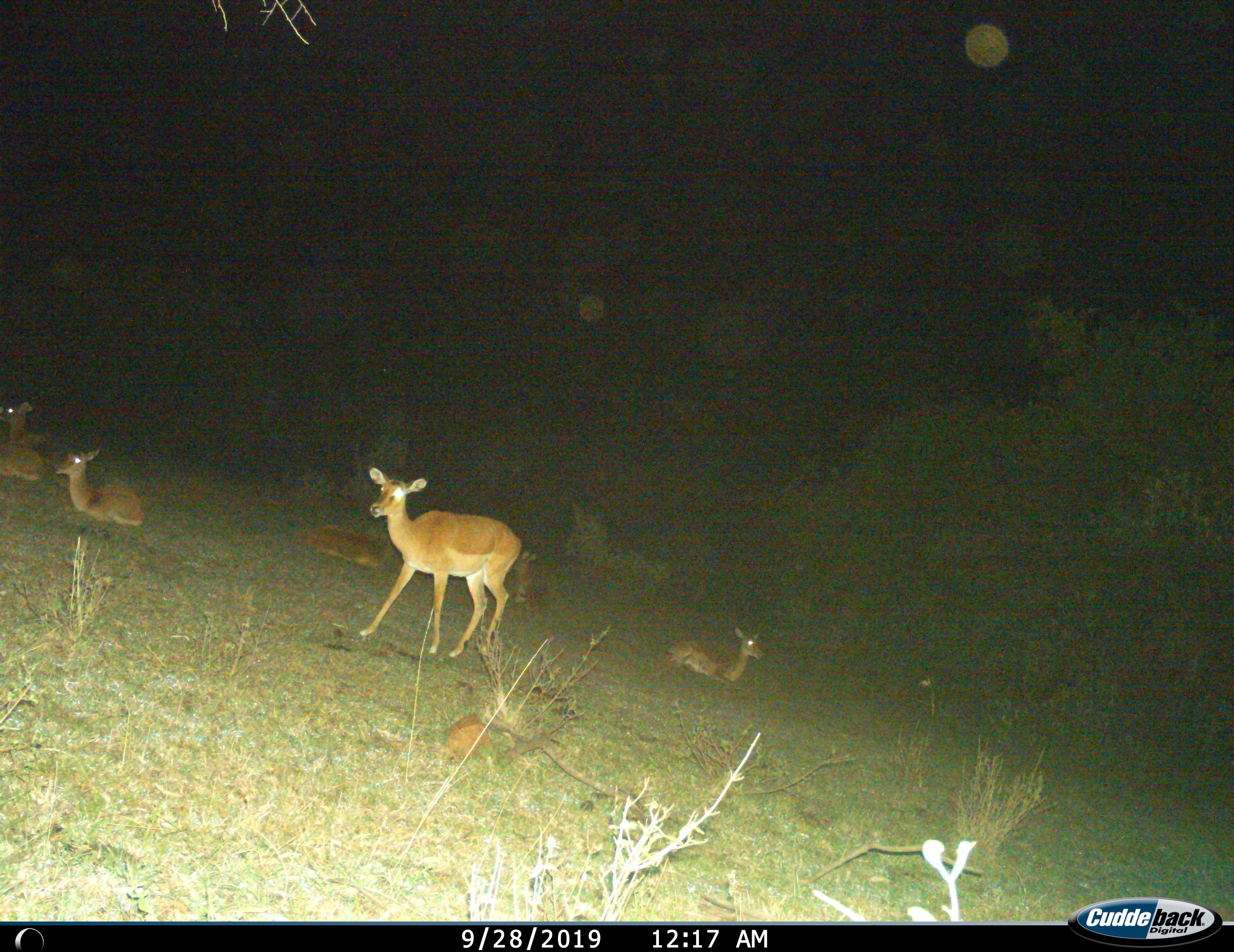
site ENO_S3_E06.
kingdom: Animalia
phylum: Chordata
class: Mammalia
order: Artiodactyla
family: Bovidae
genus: Aepyceros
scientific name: Aepyceros melampus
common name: impala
Impala (Aepyceros melampus), count 6. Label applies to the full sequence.